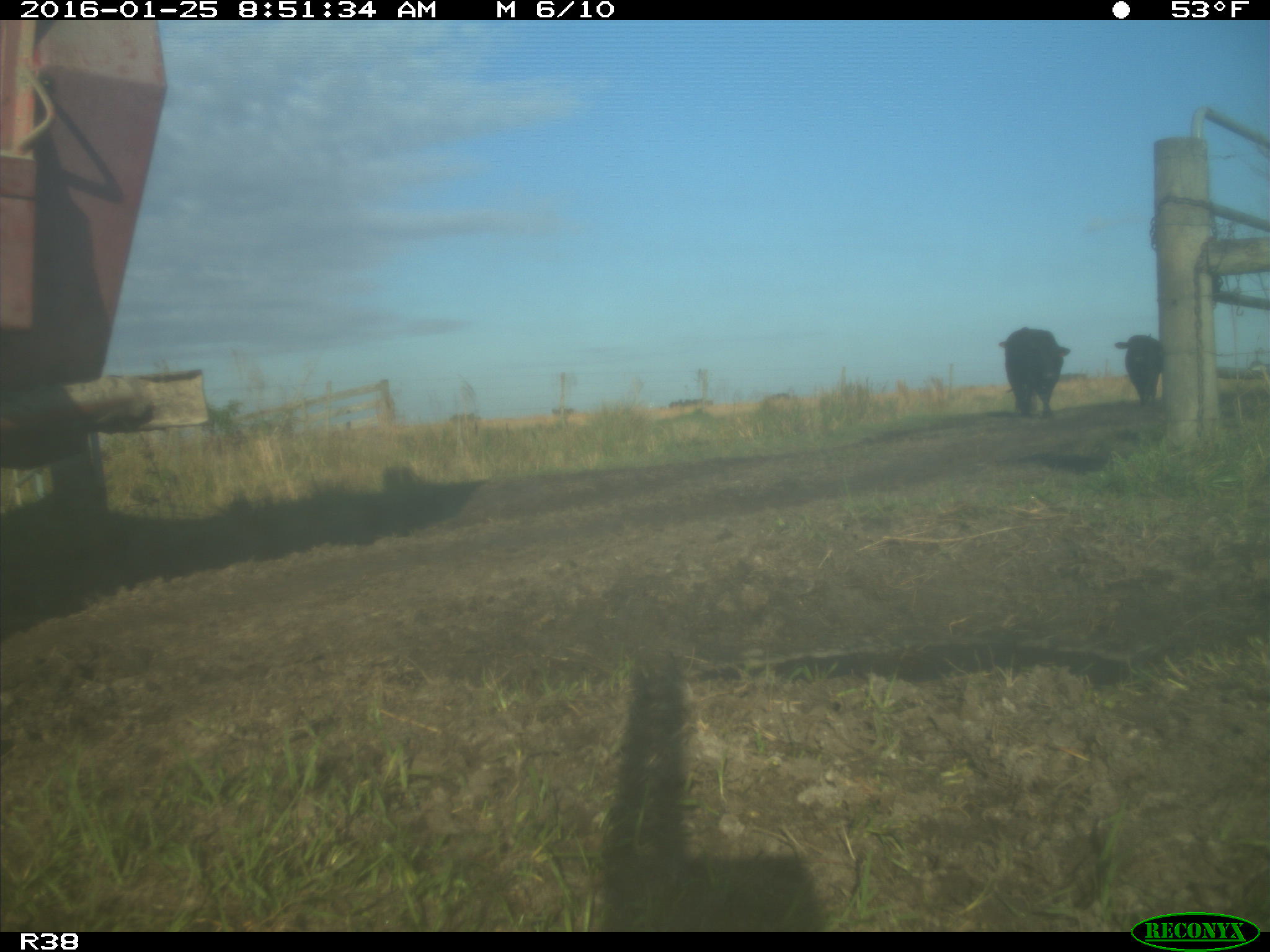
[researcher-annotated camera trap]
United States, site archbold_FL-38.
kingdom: Animalia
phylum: Chordata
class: Mammalia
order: Artiodactyla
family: Bovidae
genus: Bos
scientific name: Bos taurus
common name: domestic cow